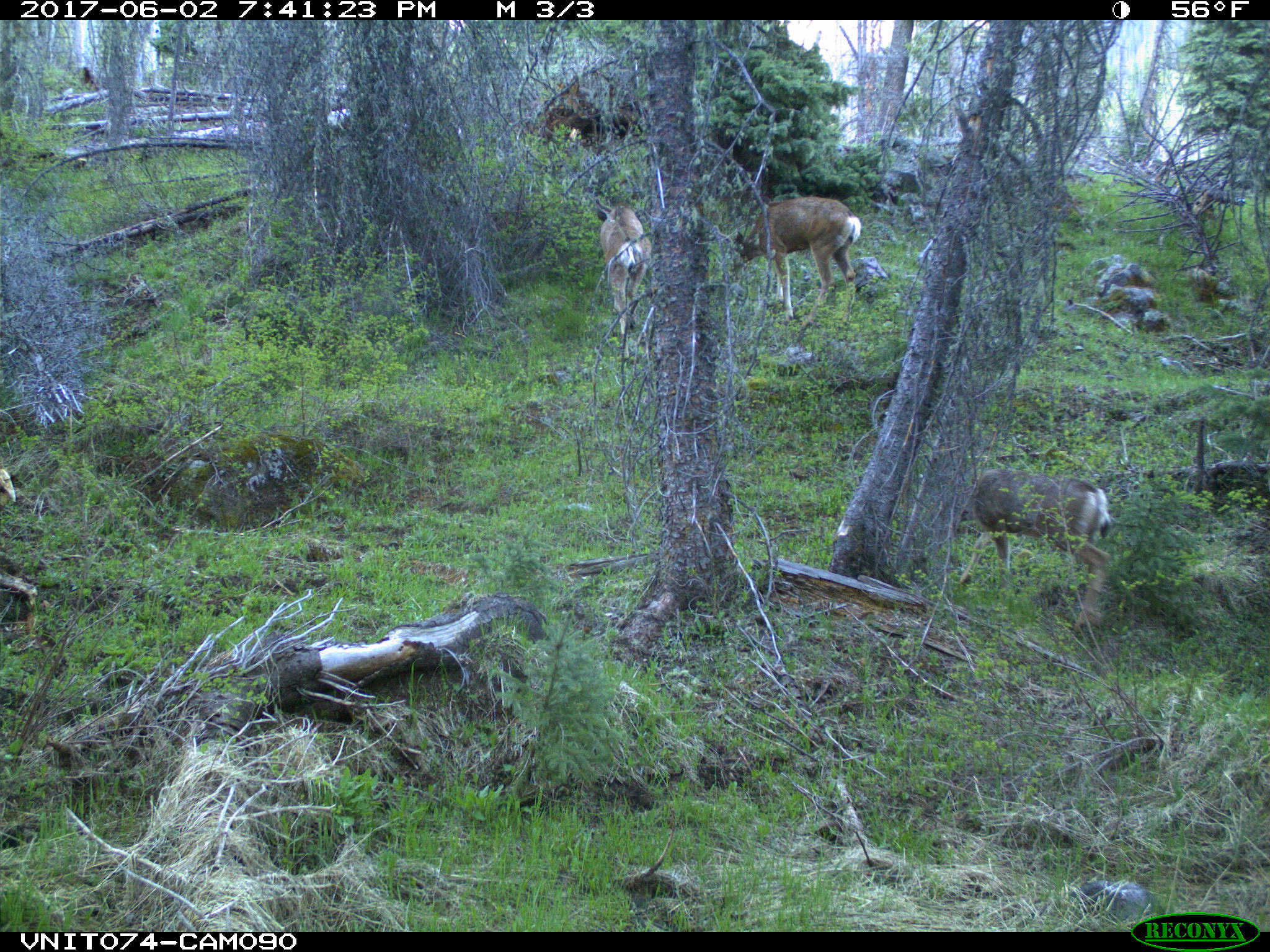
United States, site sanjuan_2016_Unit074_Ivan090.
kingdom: Animalia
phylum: Chordata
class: Mammalia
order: Artiodactyla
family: Cervidae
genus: Odocoileus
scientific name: Odocoileus hemionus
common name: mule deer